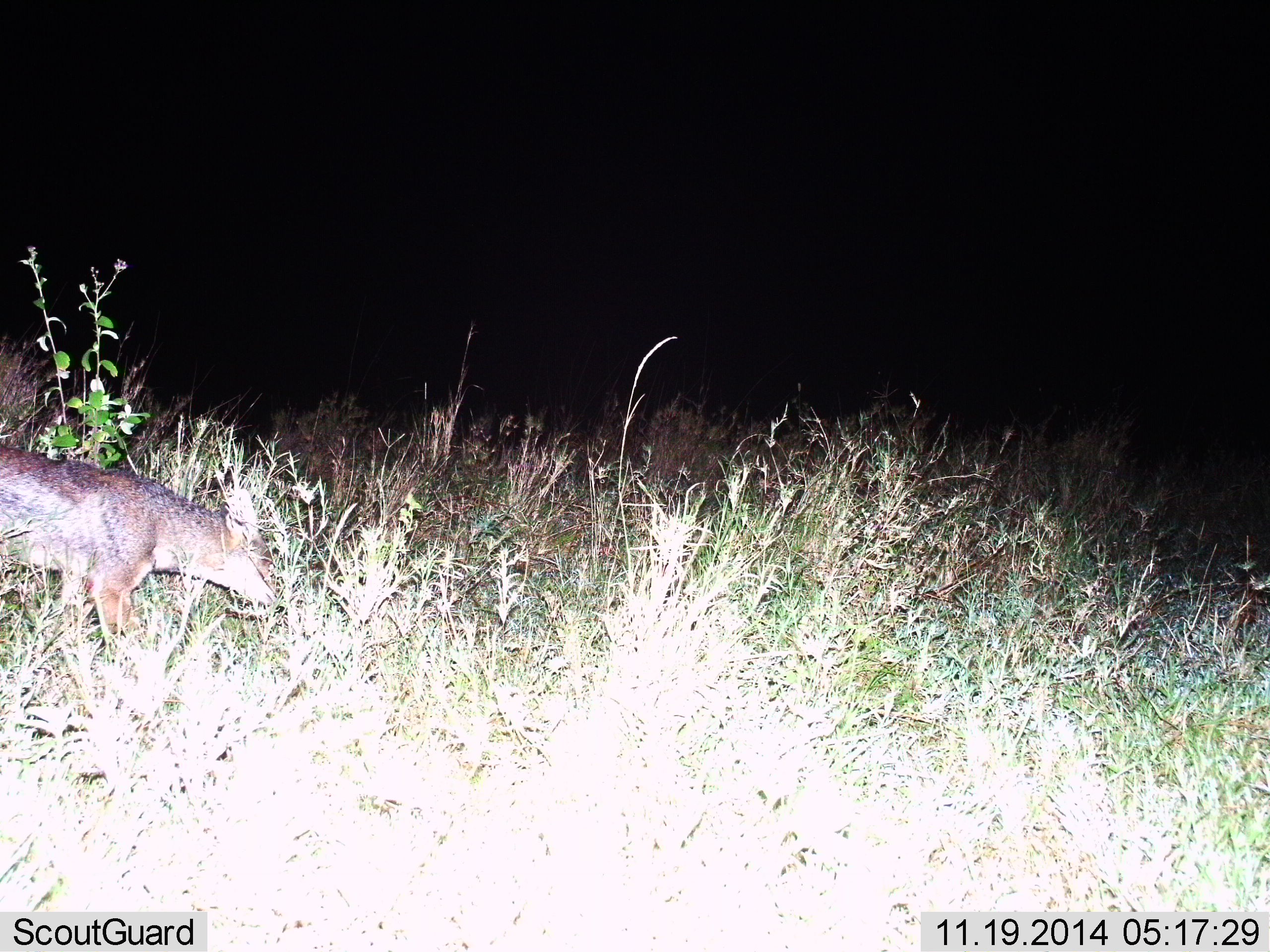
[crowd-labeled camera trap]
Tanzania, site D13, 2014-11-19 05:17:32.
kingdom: Animalia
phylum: Chordata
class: Mammalia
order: Carnivora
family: Canidae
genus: Lupulella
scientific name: Lupulella mesomelas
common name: black-backed jackal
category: jackal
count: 1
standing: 30%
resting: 0%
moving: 70%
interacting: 0%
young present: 0%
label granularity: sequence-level